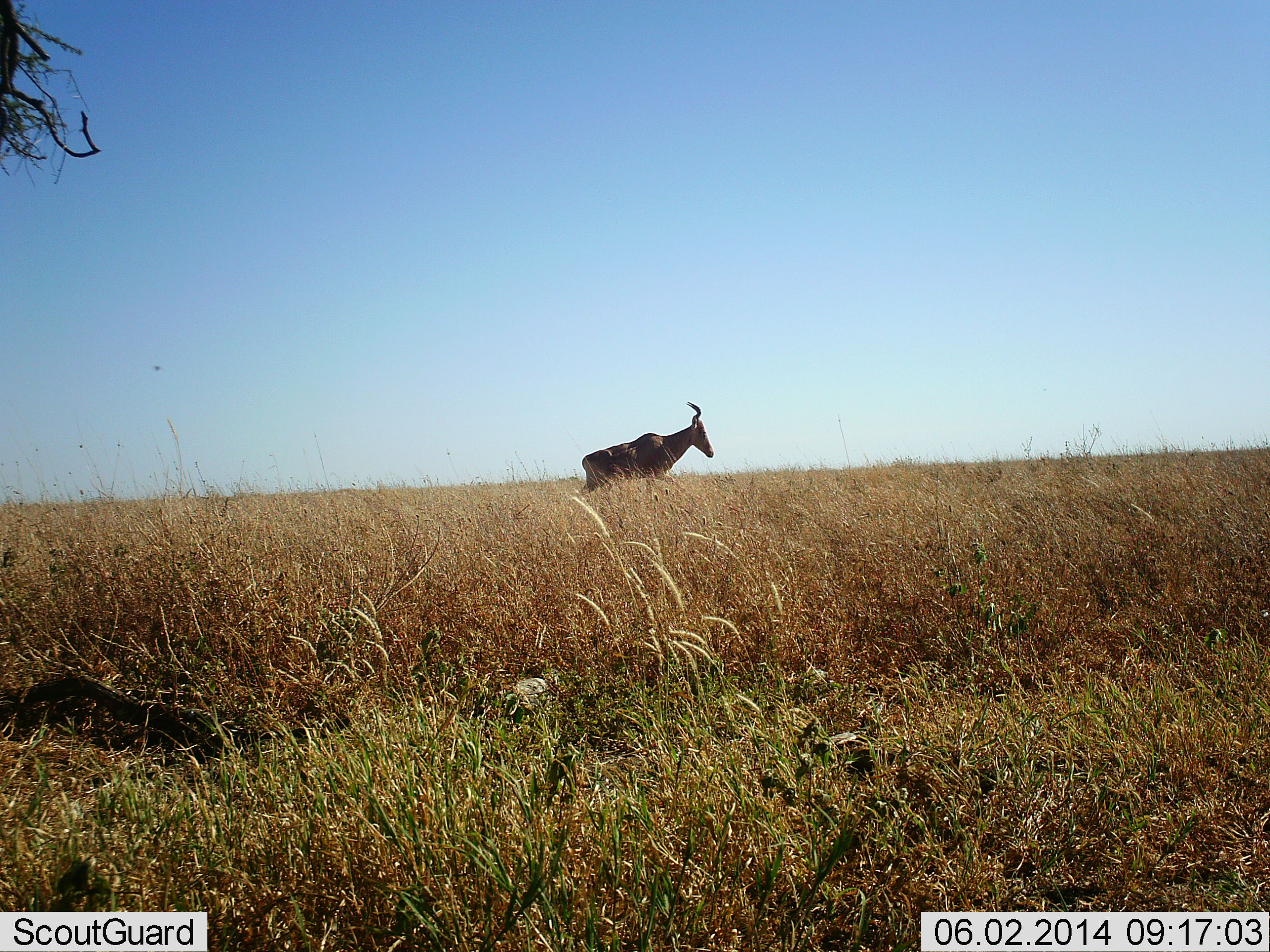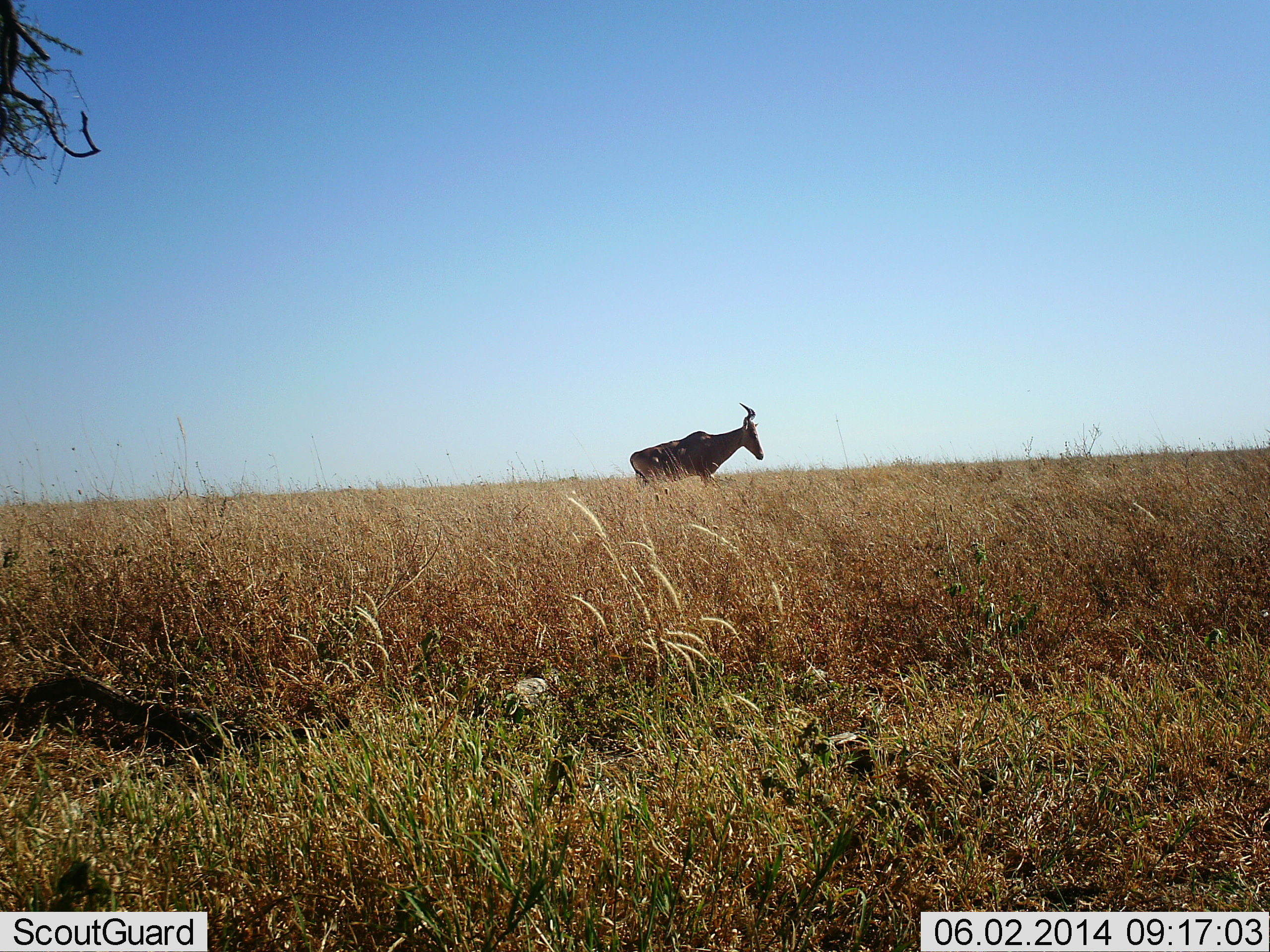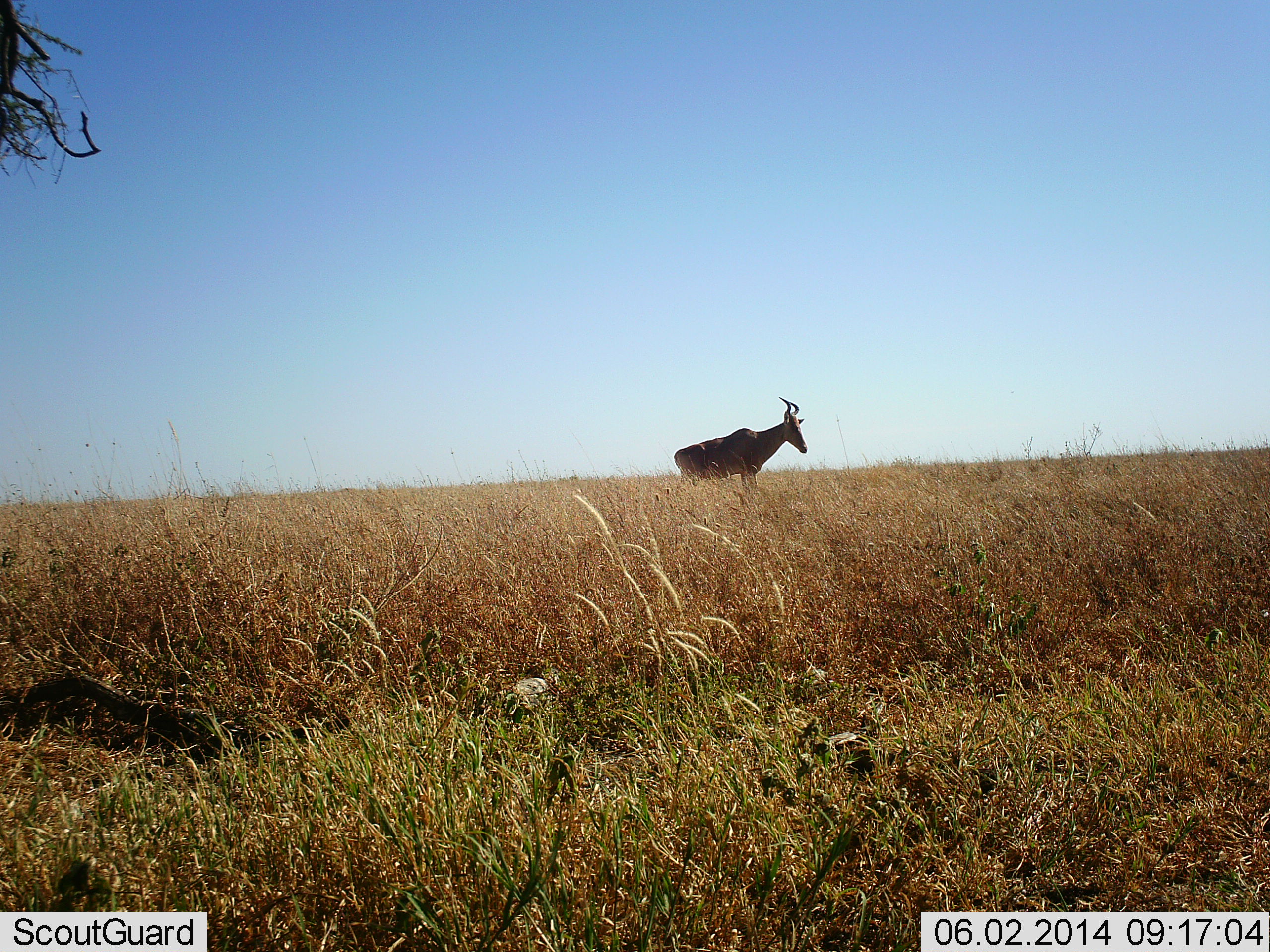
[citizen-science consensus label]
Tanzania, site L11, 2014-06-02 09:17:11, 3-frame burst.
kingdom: Animalia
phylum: Chordata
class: Mammalia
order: Artiodactyla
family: Bovidae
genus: Alcelaphus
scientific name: Alcelaphus buselaphus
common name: hartebeest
Hartebeest (Alcelaphus buselaphus), count 1. Behavior (volunteer vote fractions): standing 10%, resting 0%, moving 90%, interacting 0%. Young present (vote fraction): 0%. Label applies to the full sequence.